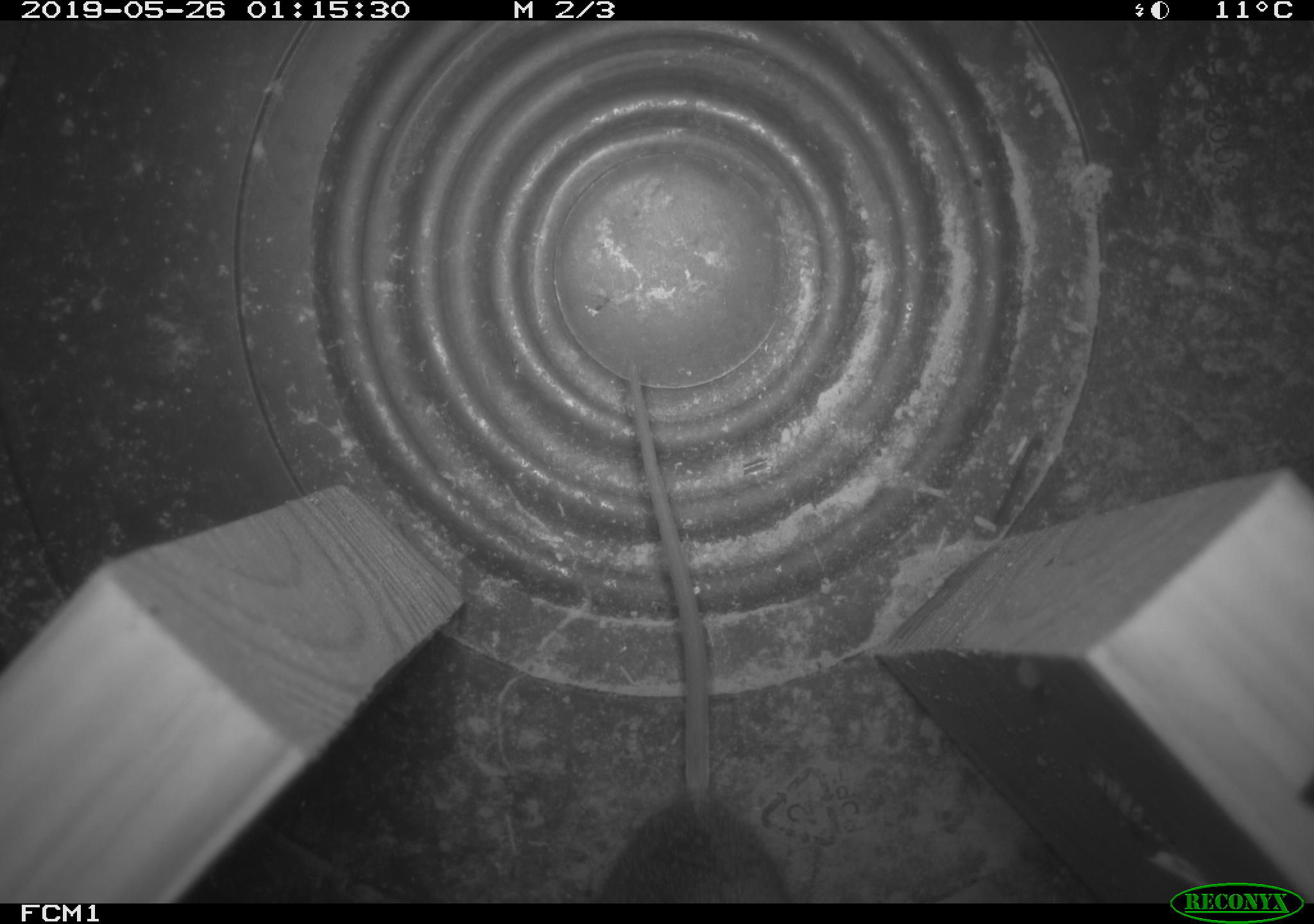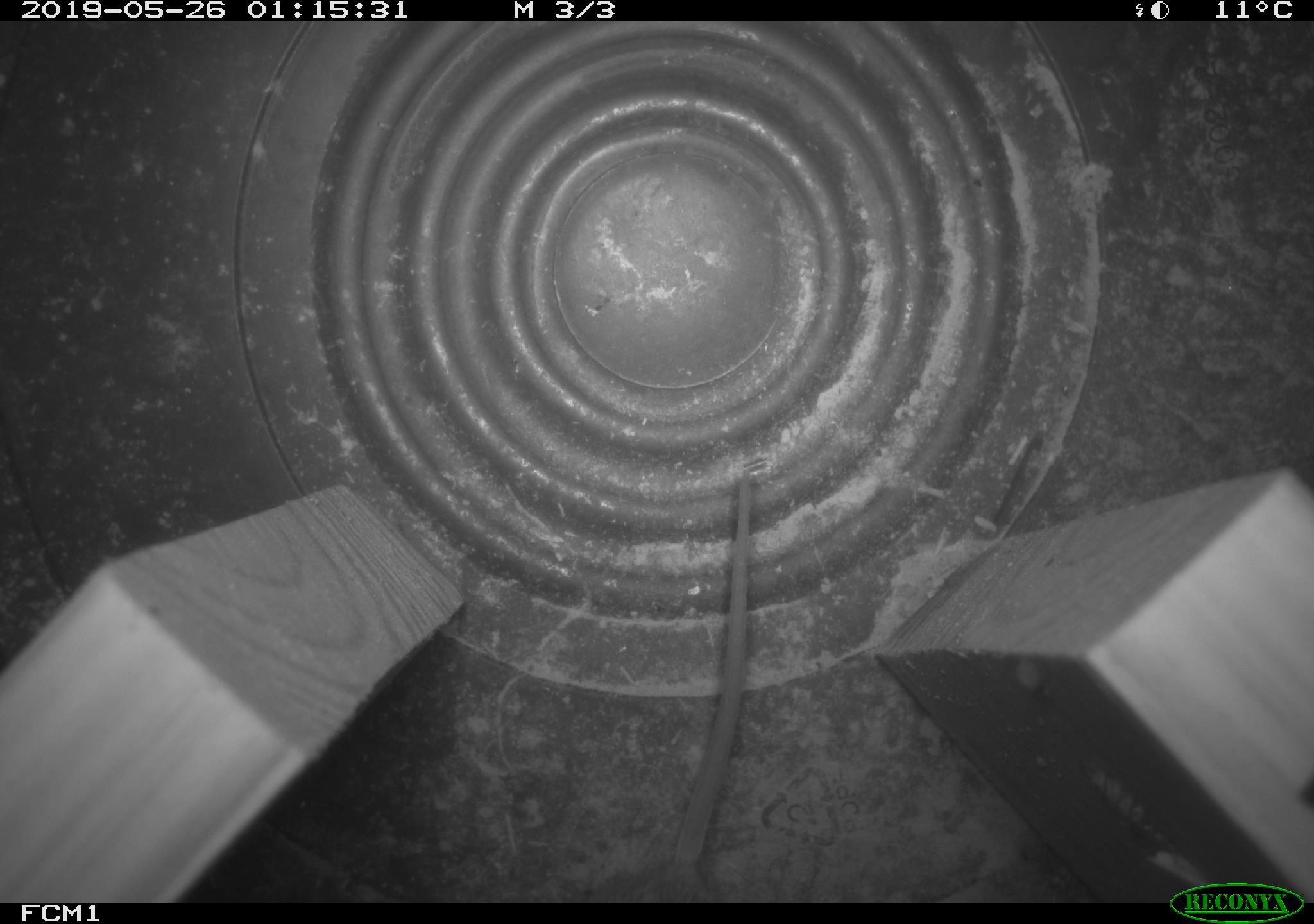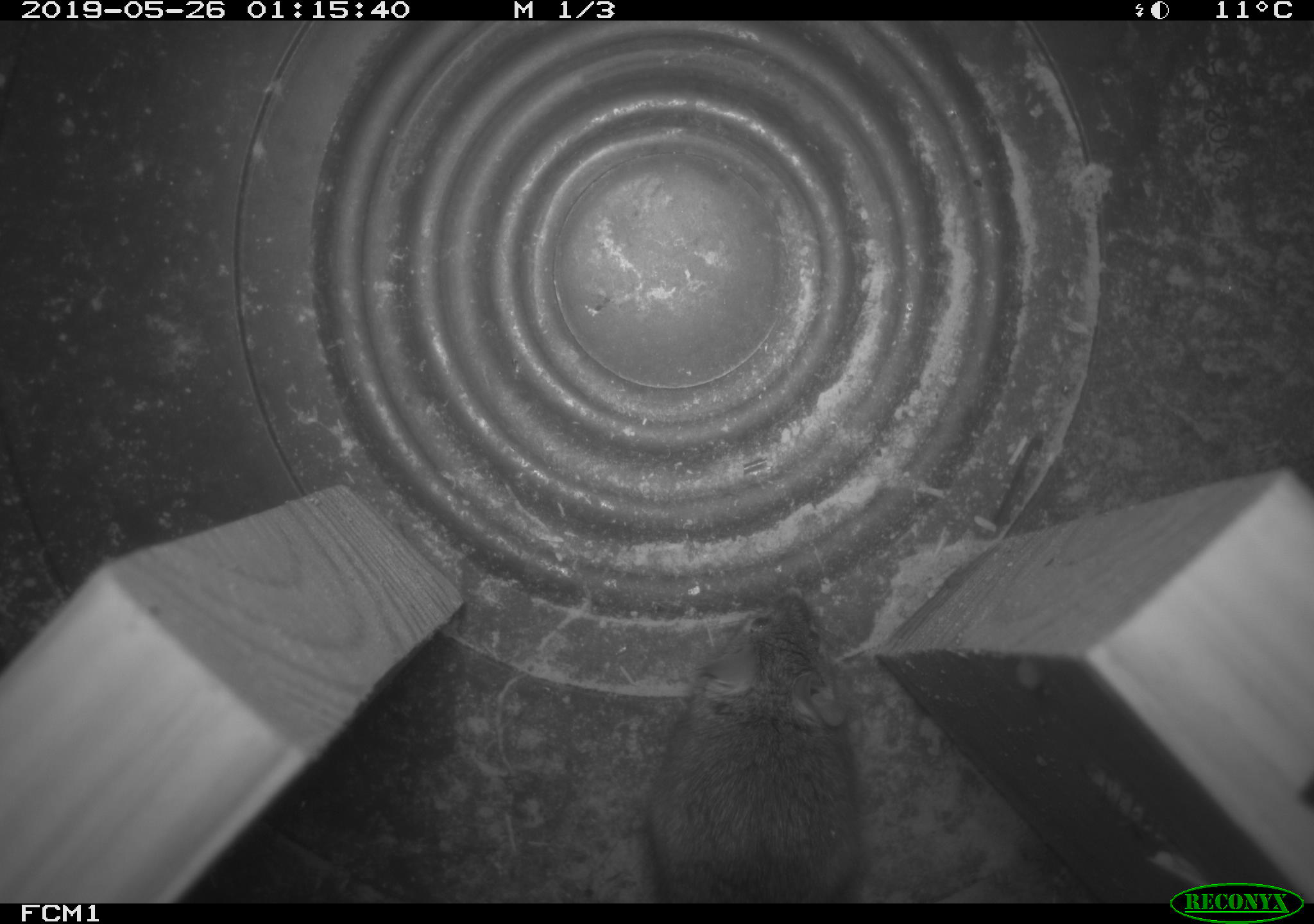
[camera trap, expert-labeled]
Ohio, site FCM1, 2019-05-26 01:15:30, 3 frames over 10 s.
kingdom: Animalia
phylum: Chordata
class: Mammalia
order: Rodentia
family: Cricetidae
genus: Peromyscus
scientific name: Peromyscus leucopus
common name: white-footed mouse